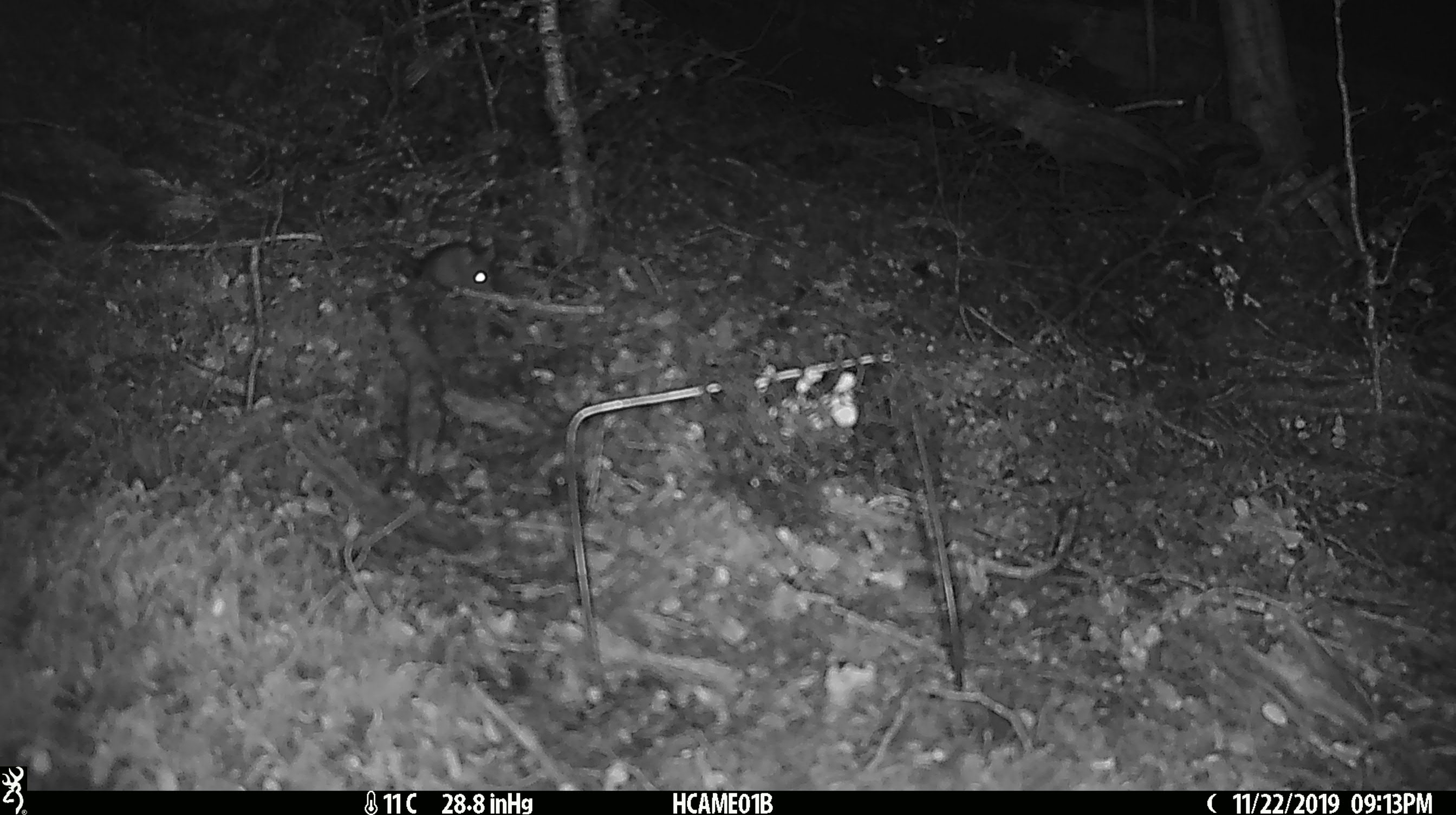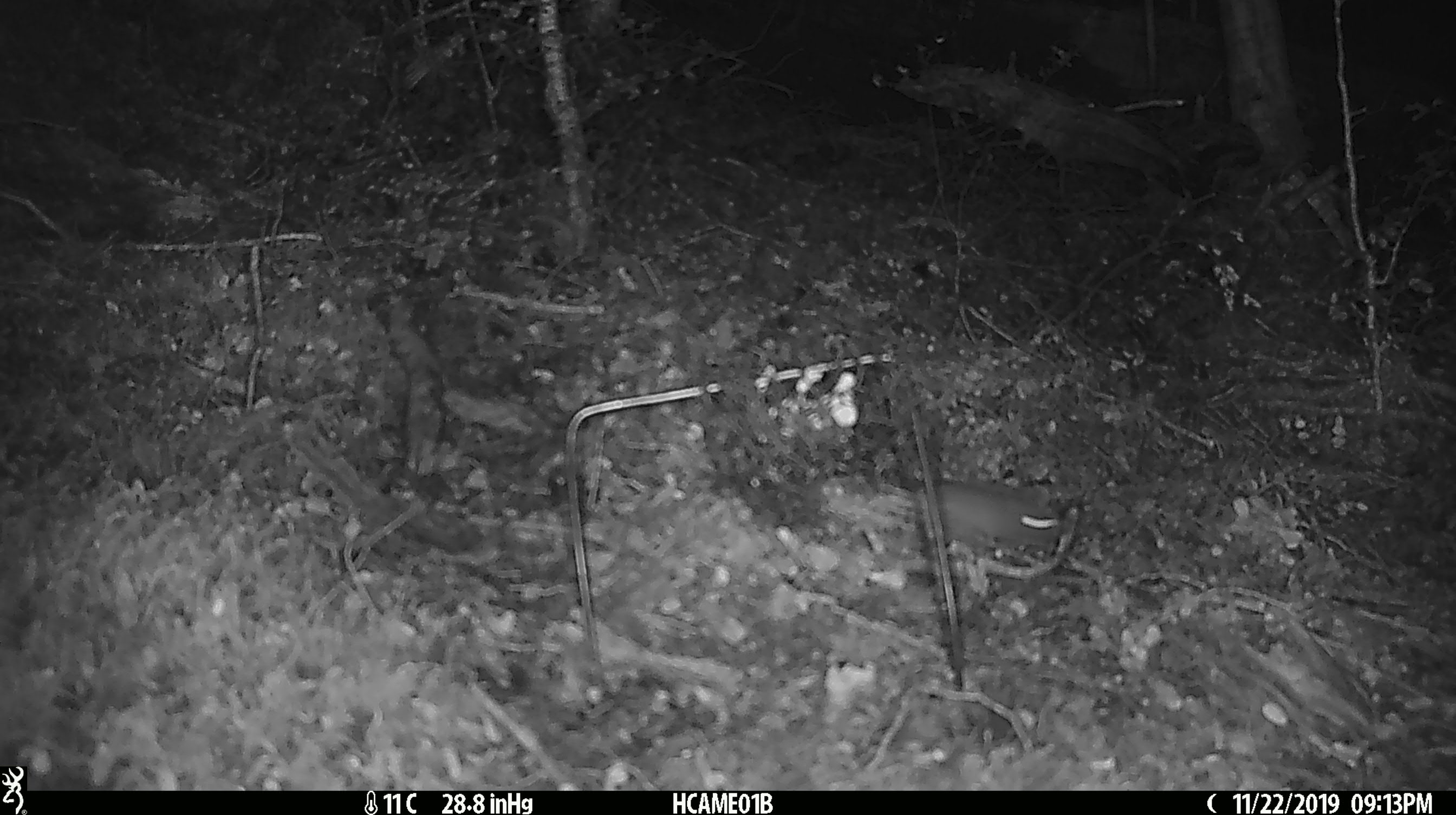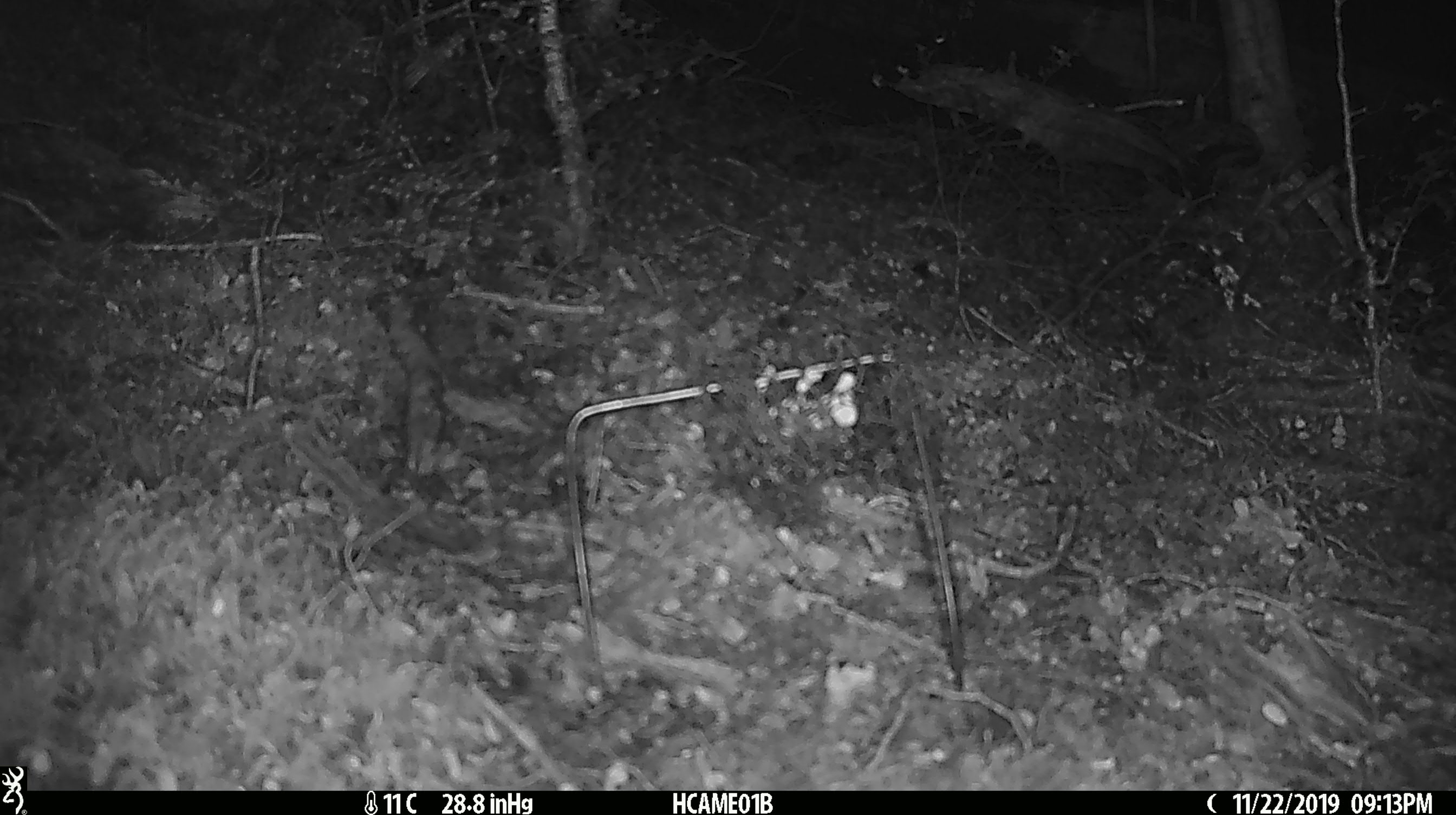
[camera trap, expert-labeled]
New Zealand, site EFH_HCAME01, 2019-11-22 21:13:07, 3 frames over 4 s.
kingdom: Animalia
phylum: Chordata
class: Mammalia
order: Rodentia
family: Muridae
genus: Mus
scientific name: Mus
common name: mouse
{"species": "mouse (Mus)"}